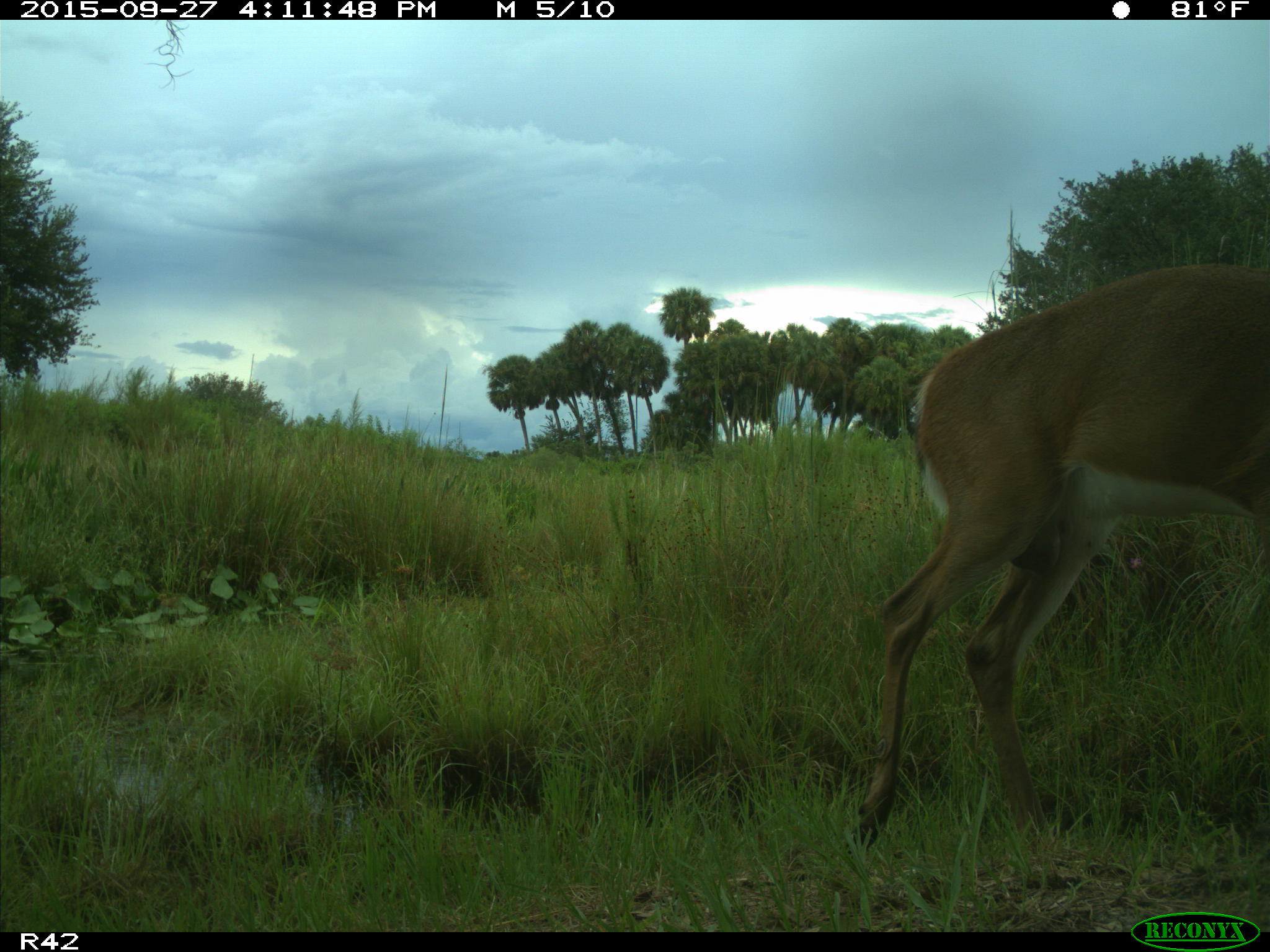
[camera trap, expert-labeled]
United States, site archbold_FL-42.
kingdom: Animalia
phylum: Chordata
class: Mammalia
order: Artiodactyla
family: Cervidae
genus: Odocoileus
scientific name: Odocoileus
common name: deer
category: unidentified deer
Unidentified deer (deer) (Odocoileus).